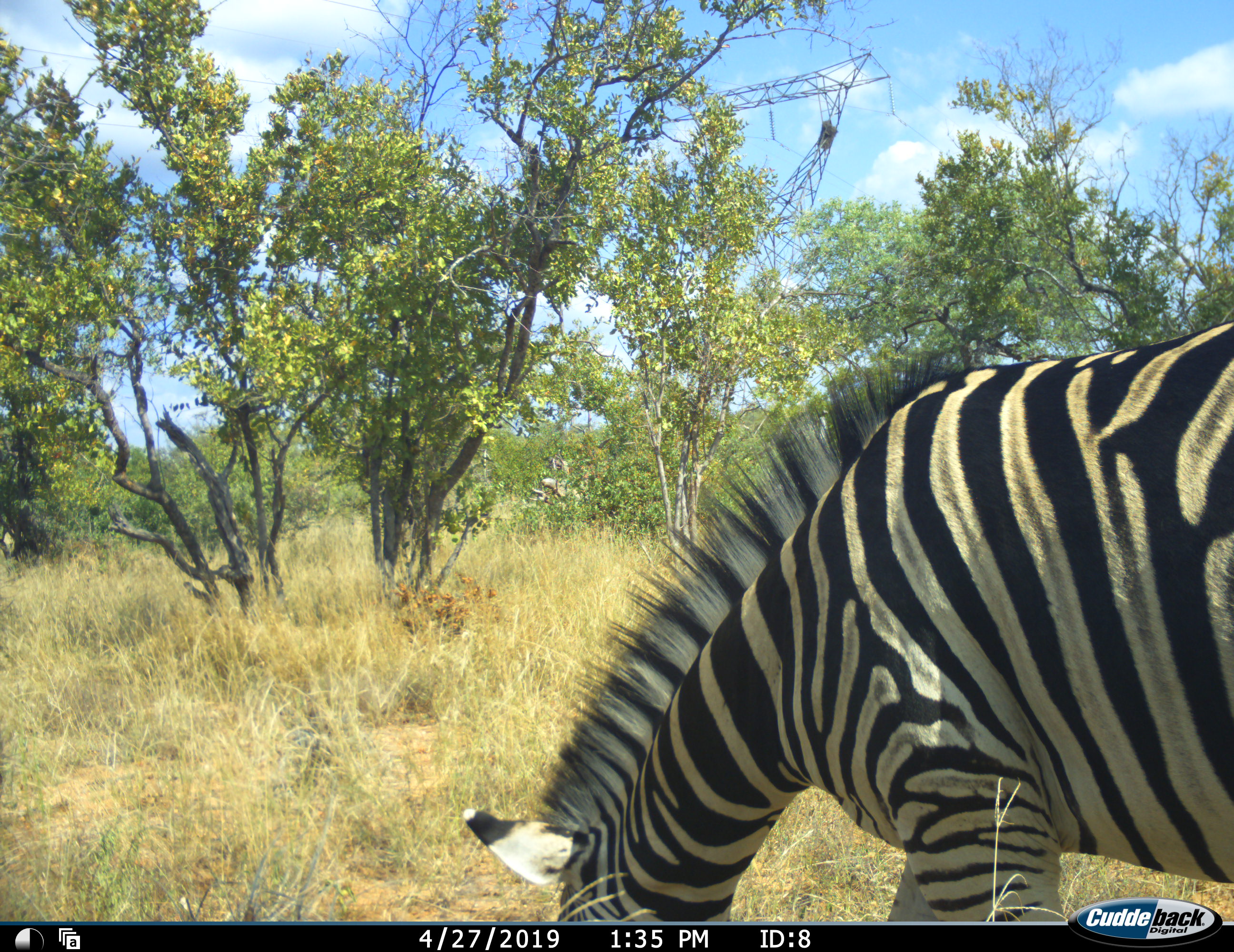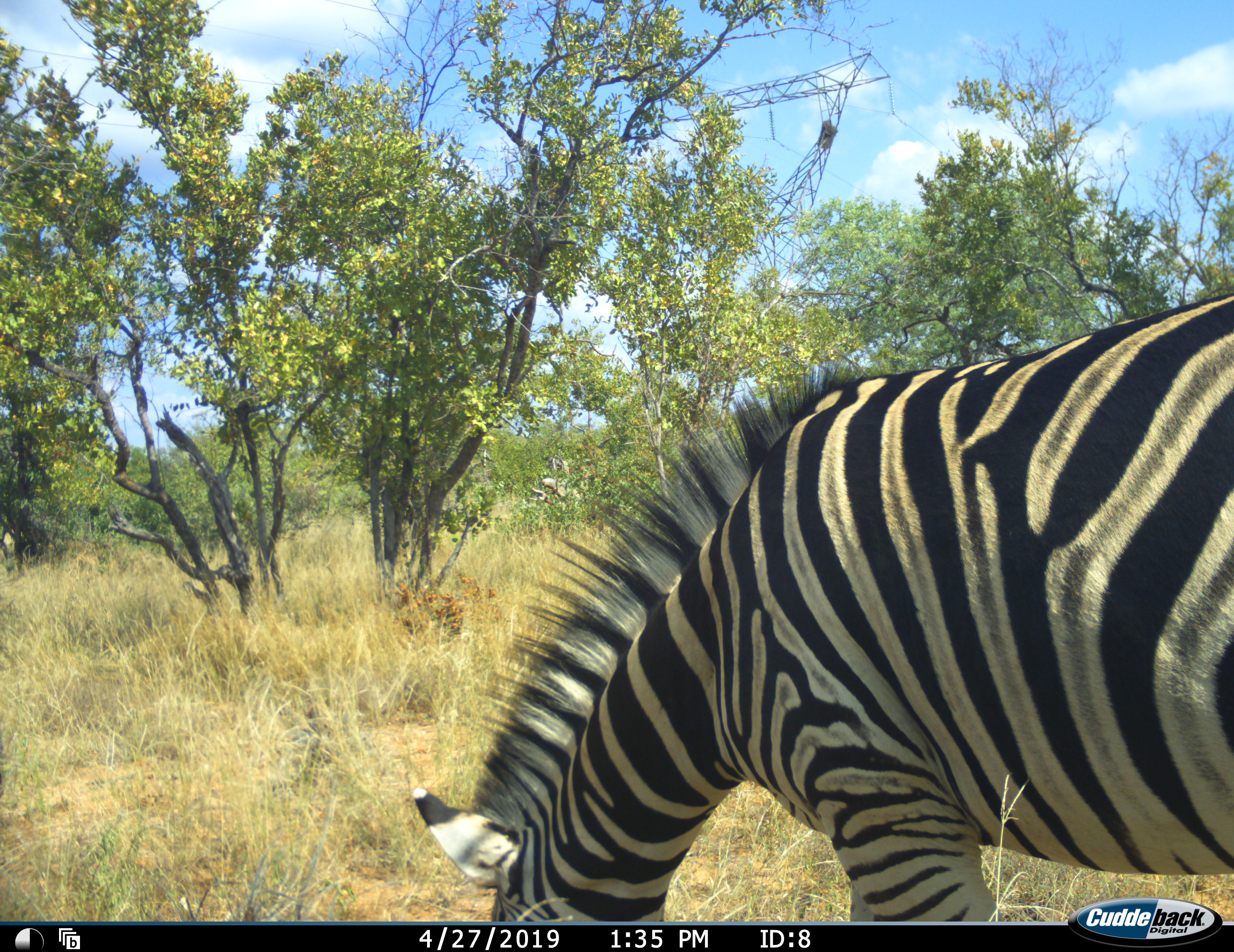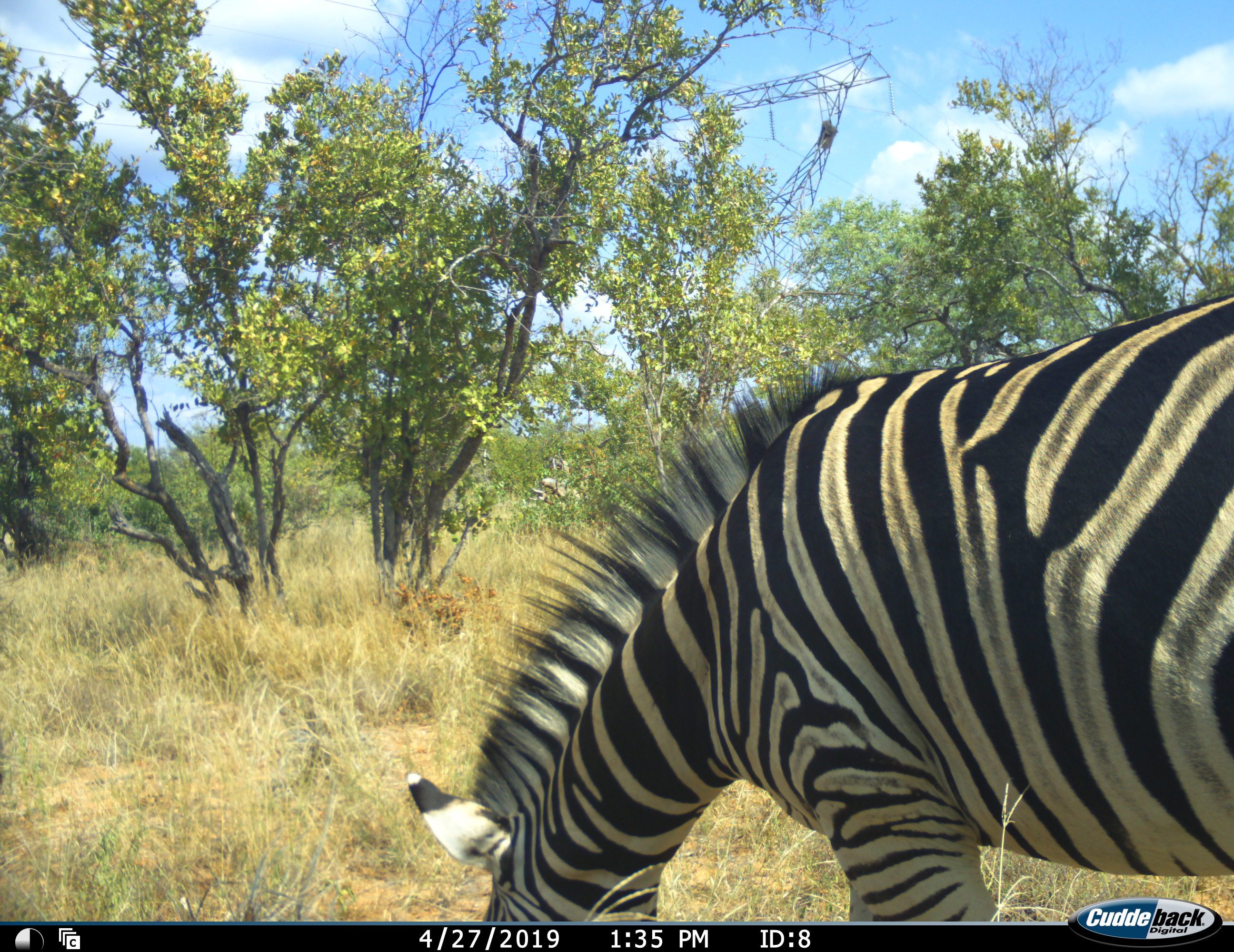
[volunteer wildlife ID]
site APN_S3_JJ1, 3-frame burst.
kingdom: Animalia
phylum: Chordata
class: Mammalia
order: Perissodactyla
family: Equidae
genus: Equus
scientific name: Equus quagga burchellii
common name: burchell's zebra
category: zebraburchells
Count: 1.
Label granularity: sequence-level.